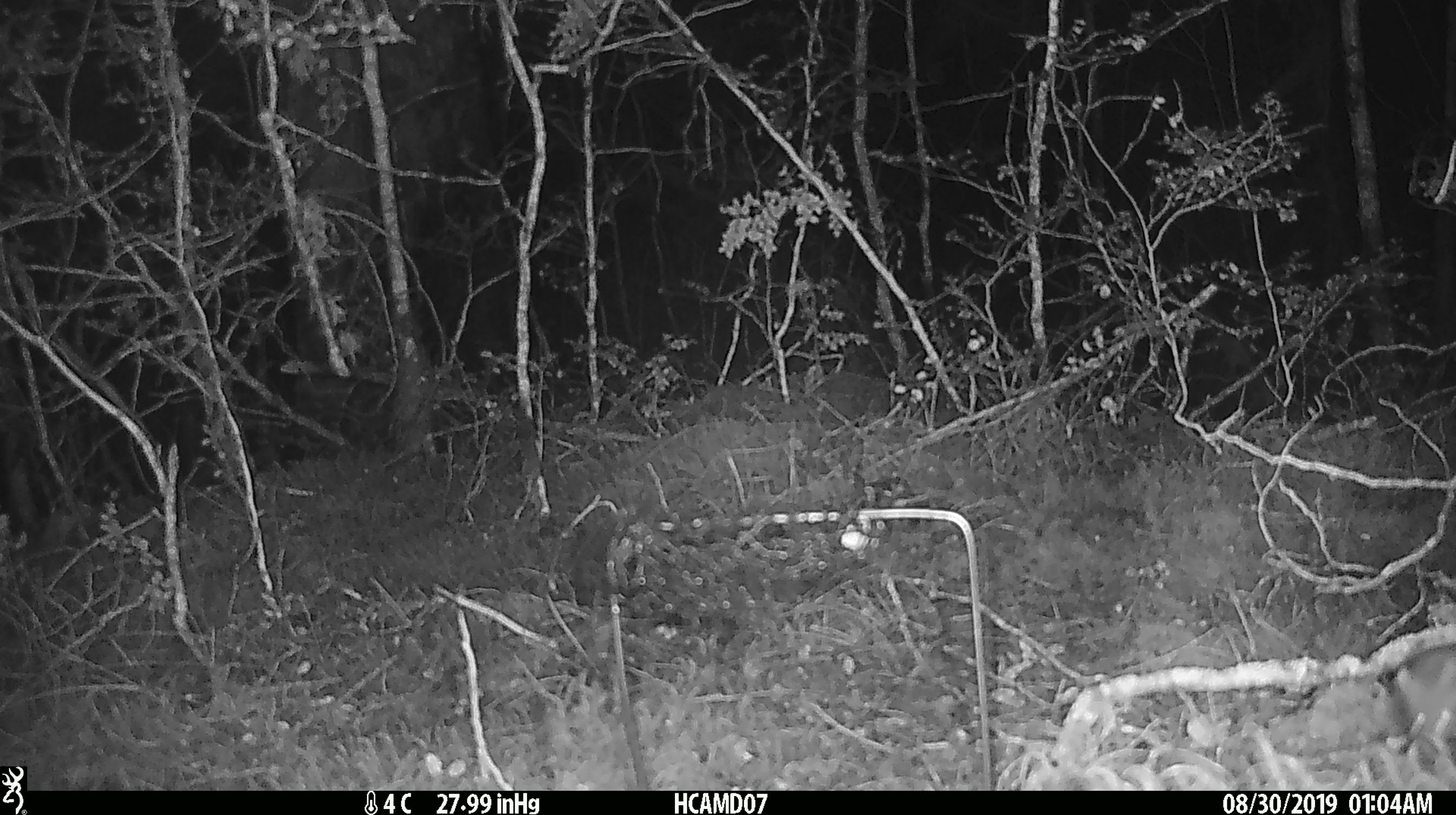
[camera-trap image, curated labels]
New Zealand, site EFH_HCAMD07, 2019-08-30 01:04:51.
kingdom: Animalia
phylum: Chordata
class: Mammalia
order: Rodentia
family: Muridae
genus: Mus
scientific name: Mus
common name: mouse